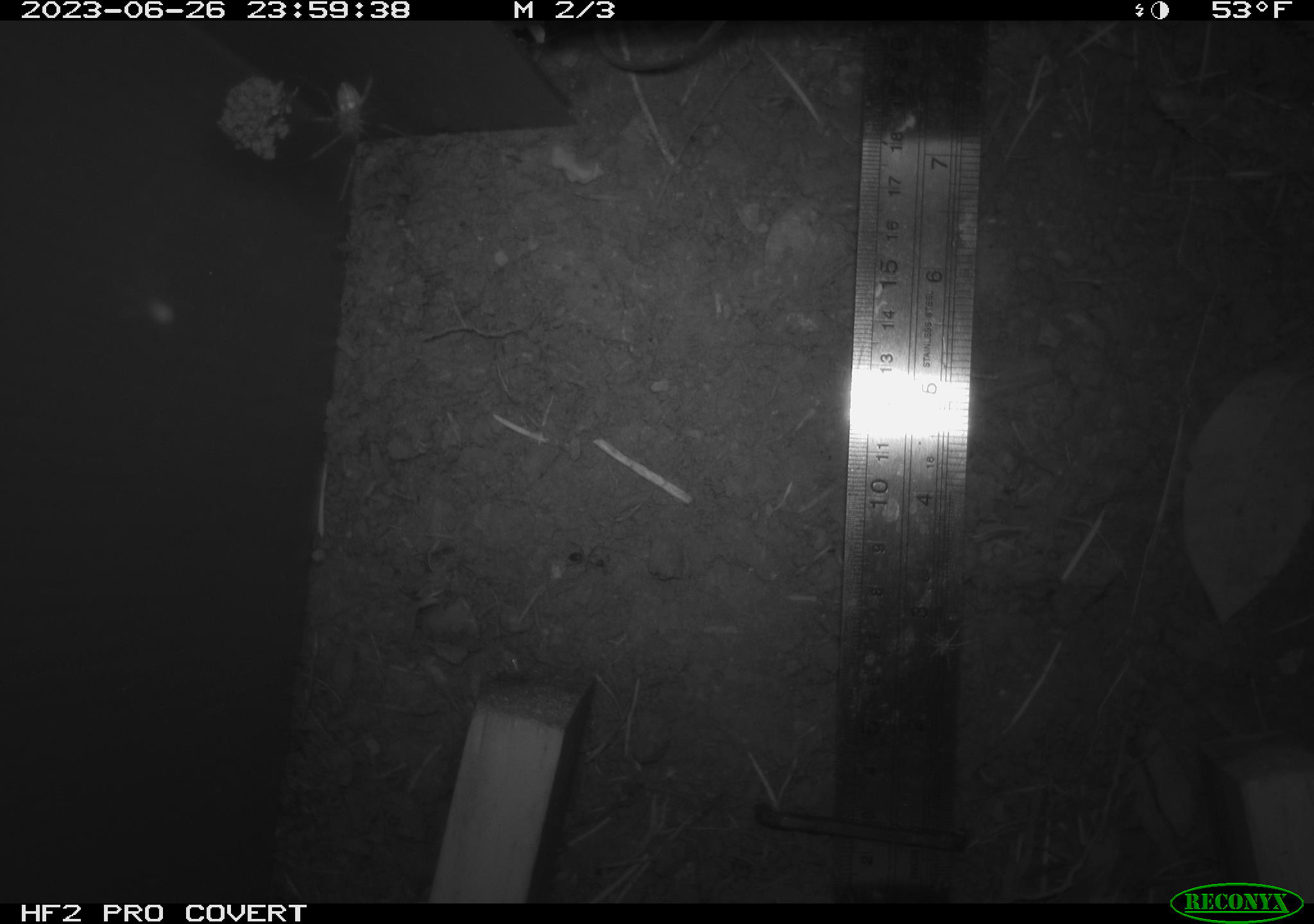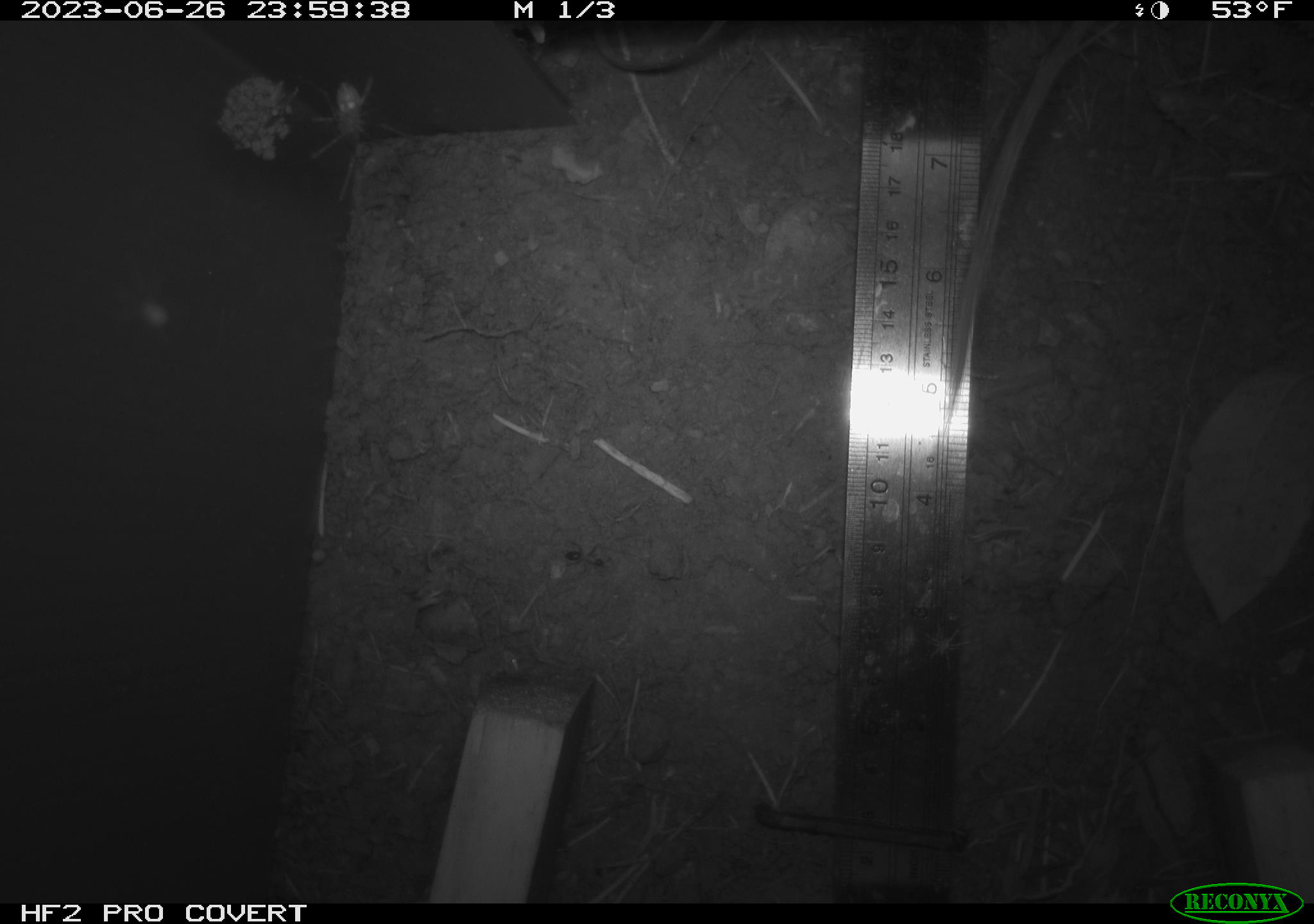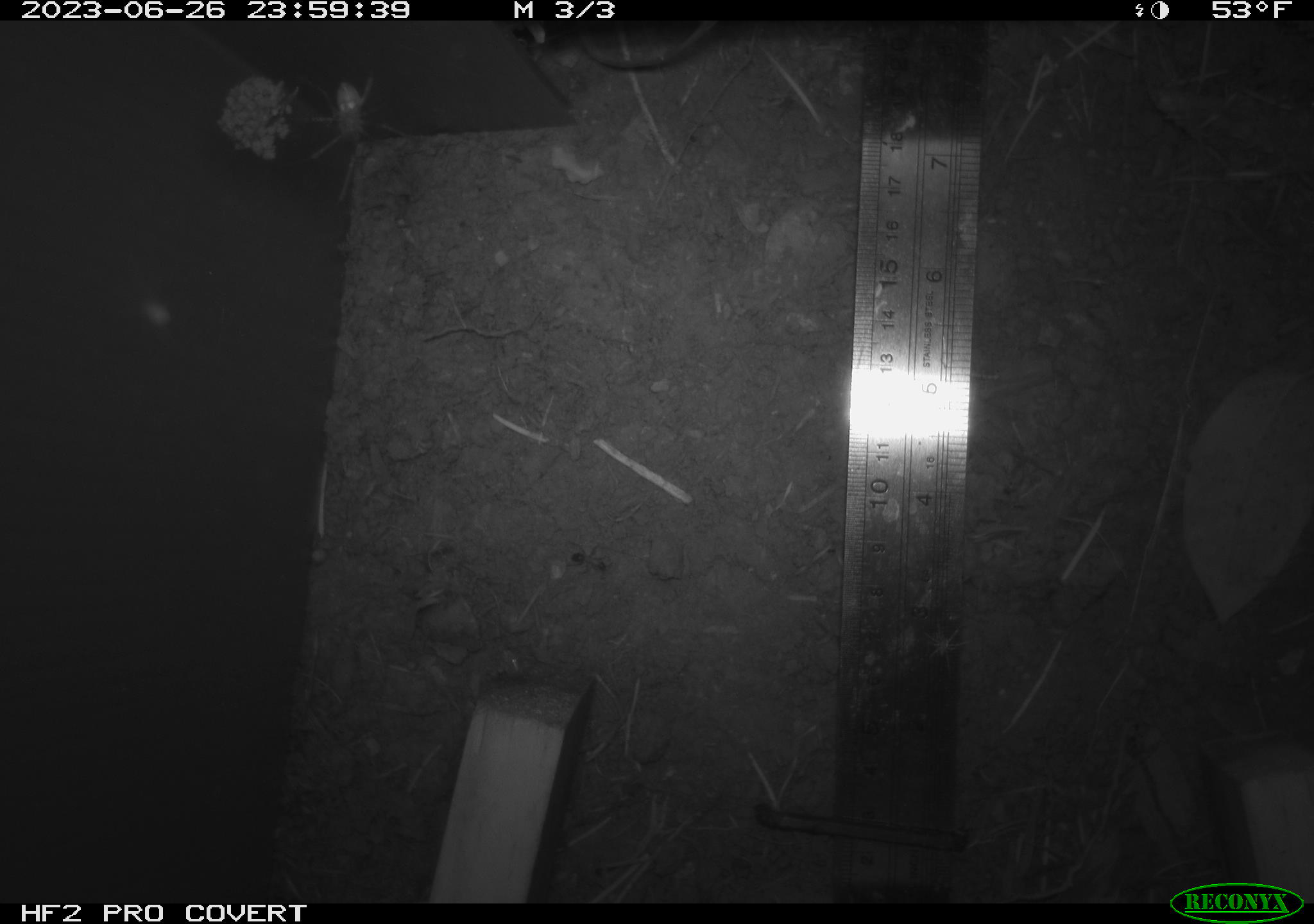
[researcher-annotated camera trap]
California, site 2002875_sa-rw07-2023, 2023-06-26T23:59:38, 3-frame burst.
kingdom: Animalia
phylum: Chordata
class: Mammalia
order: Rodentia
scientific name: Rodentia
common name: mouse species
Mouse species (Rodentia).